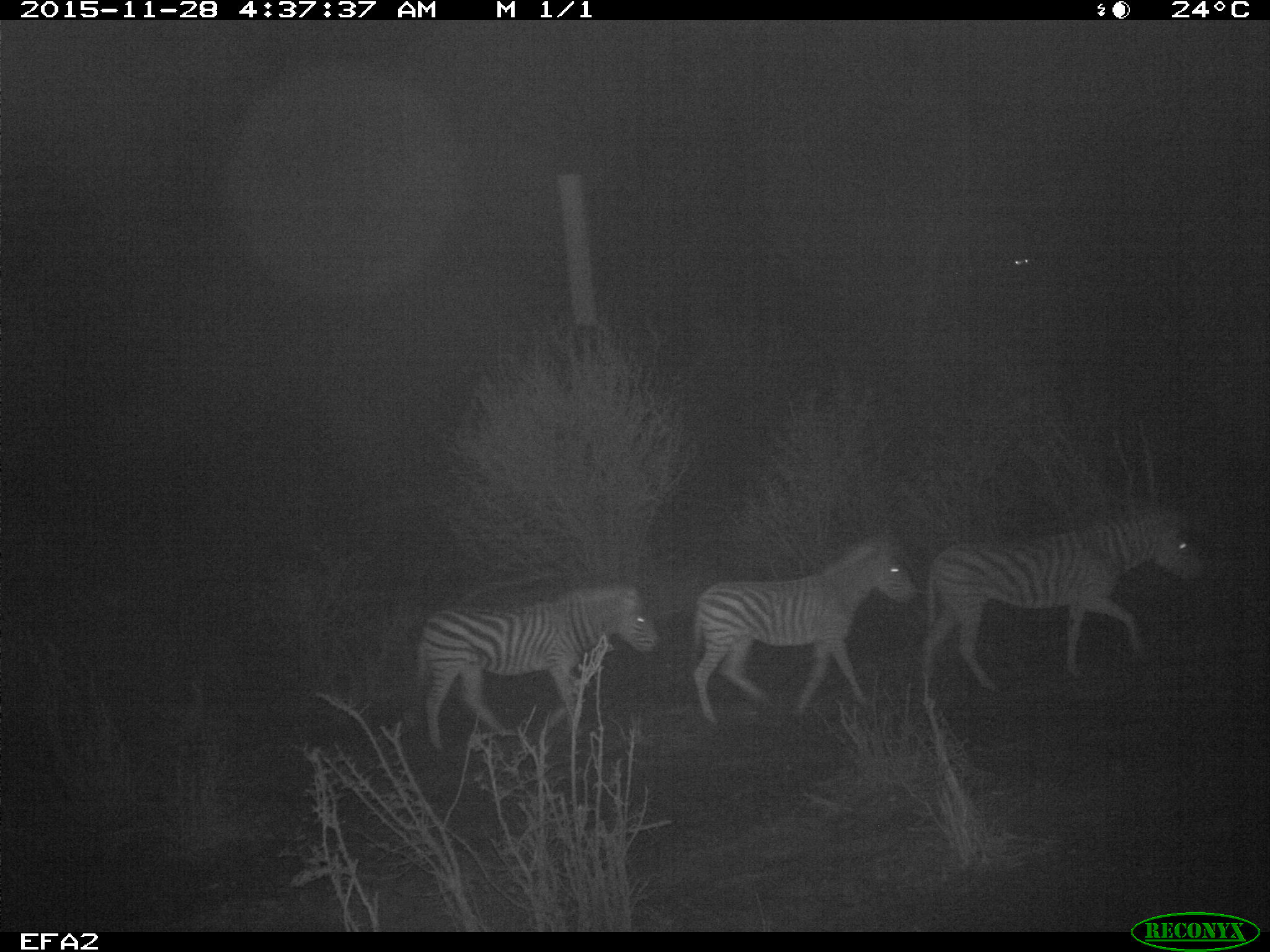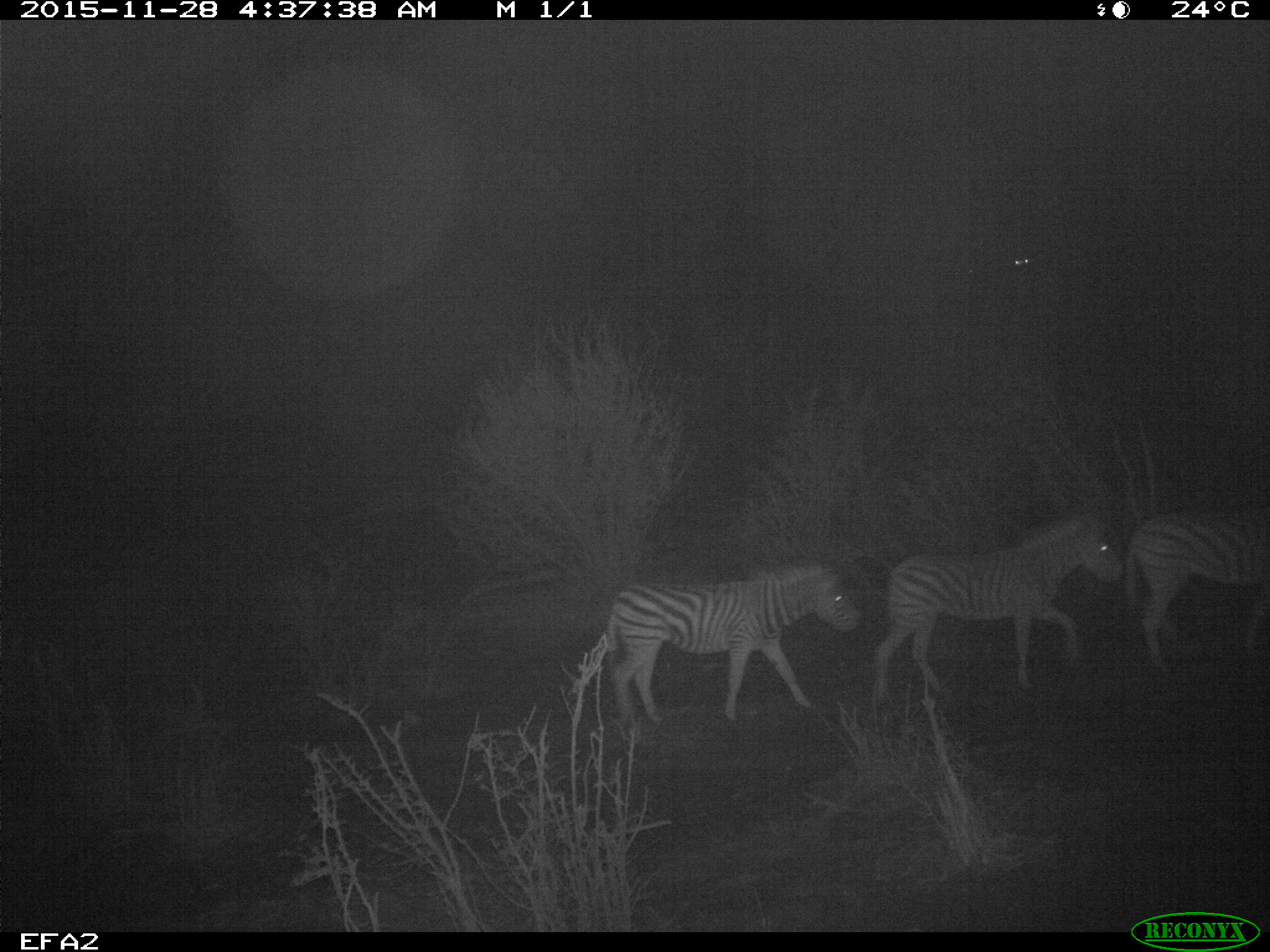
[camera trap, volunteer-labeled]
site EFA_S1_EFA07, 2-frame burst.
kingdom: Animalia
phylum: Chordata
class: Mammalia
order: Perissodactyla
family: Equidae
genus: Equus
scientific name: Equus quagga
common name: plains zebra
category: zebraplains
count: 3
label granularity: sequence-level